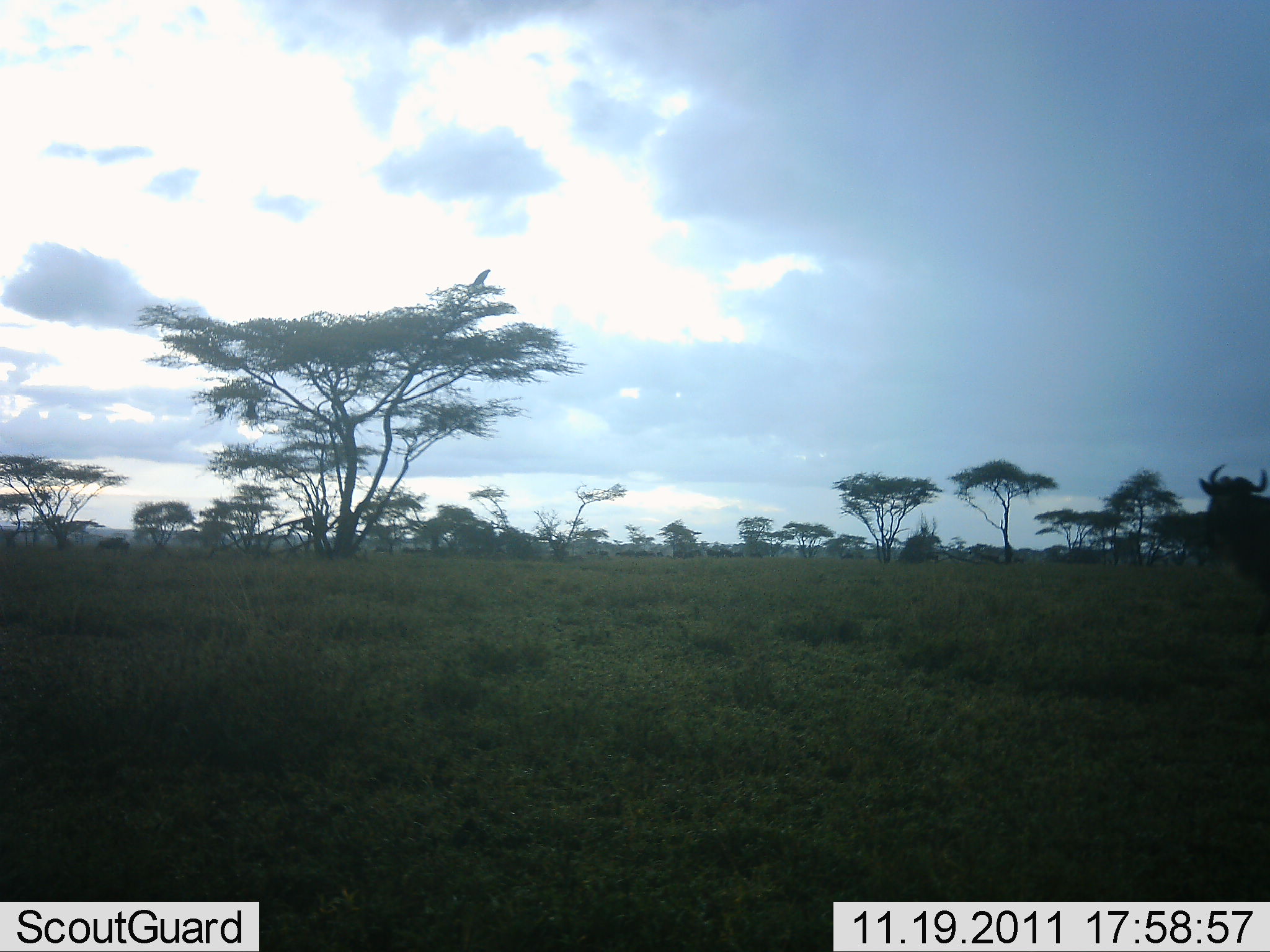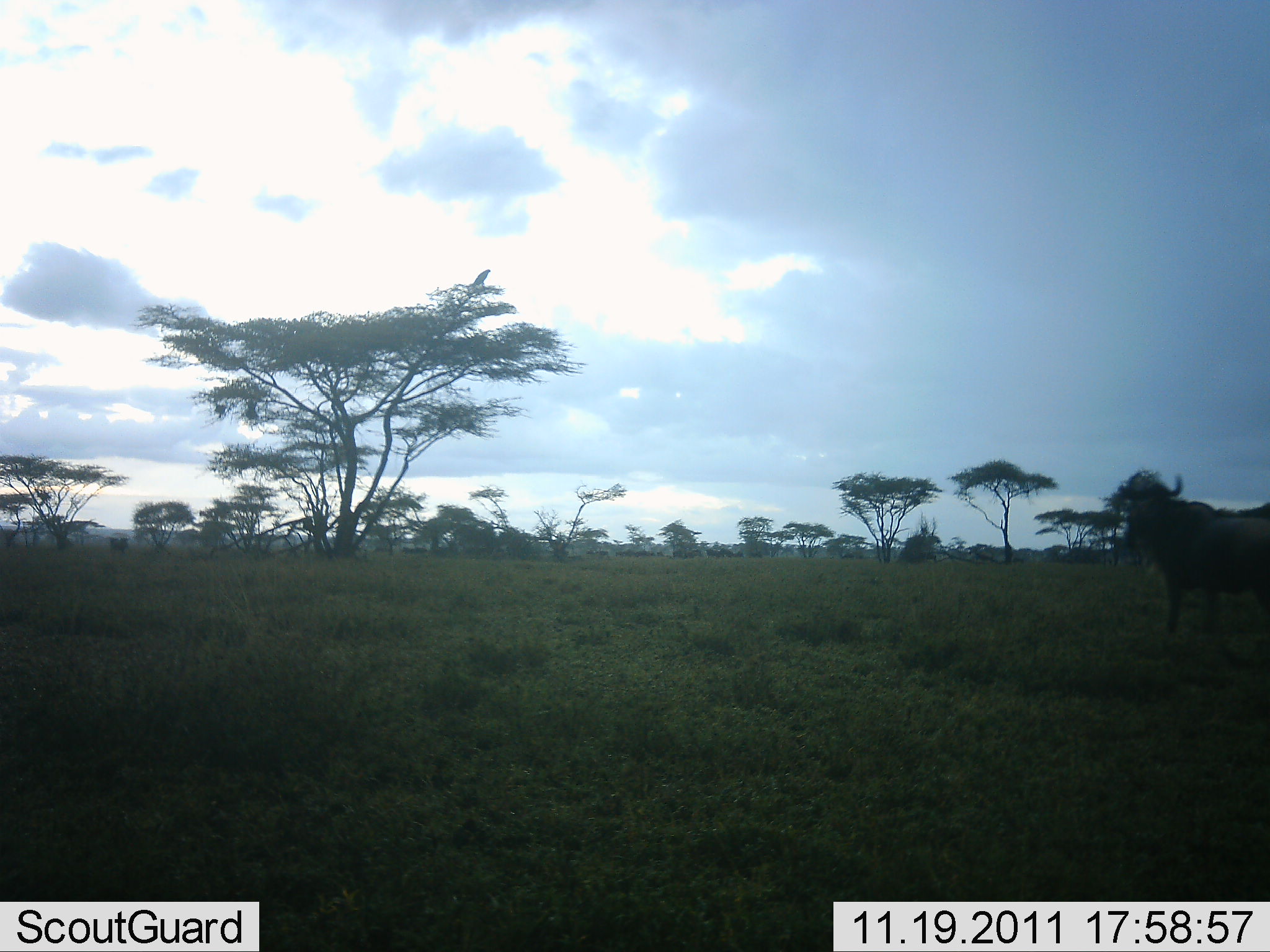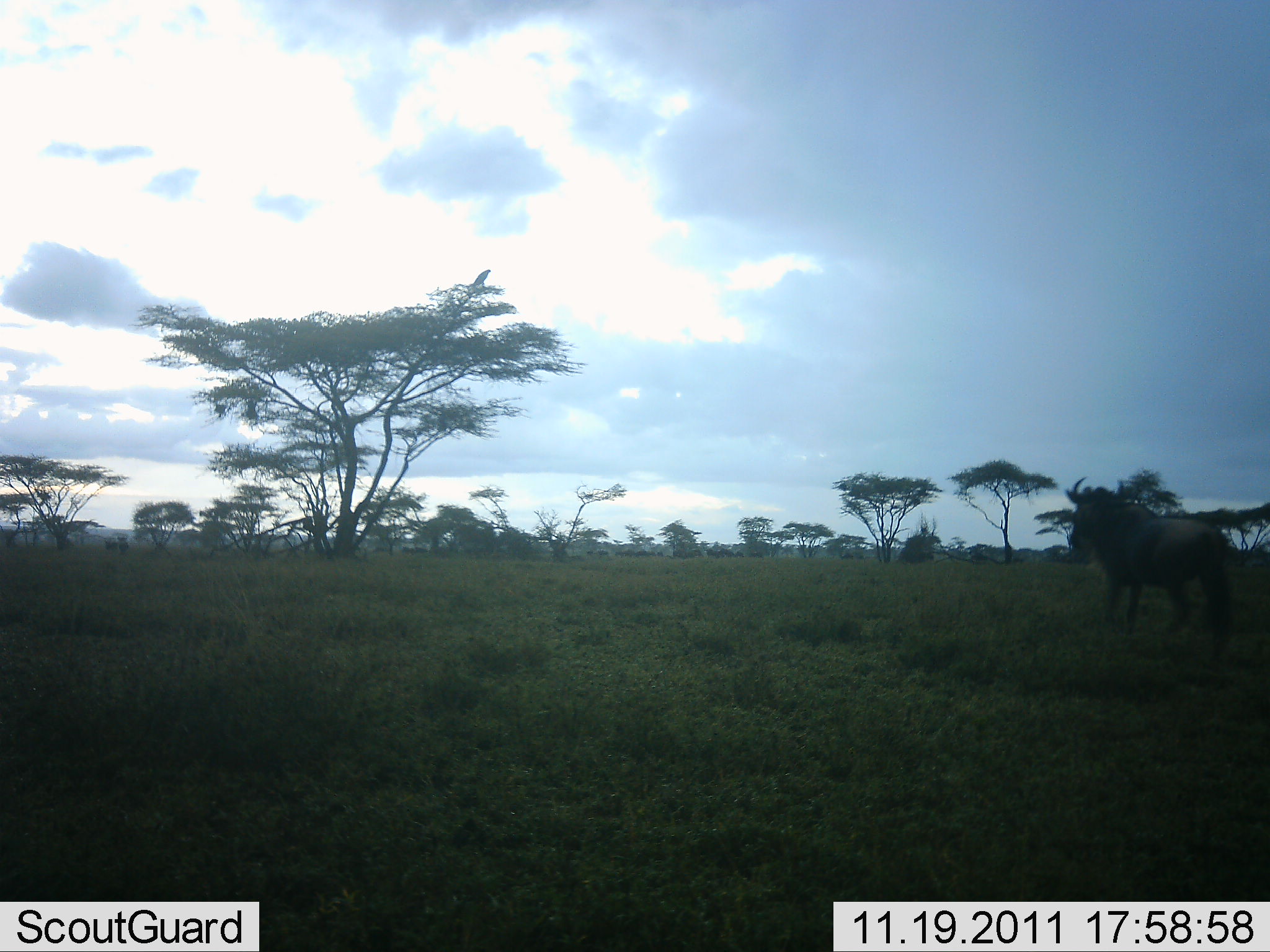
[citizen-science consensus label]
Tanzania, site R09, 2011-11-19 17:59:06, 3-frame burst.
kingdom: Animalia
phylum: Chordata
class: Mammalia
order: Artiodactyla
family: Bovidae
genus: Connochaetes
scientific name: Connochaetes taurinus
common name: blue wildebeest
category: wildebeest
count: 1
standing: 25%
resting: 0%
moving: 83%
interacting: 0%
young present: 0%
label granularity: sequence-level